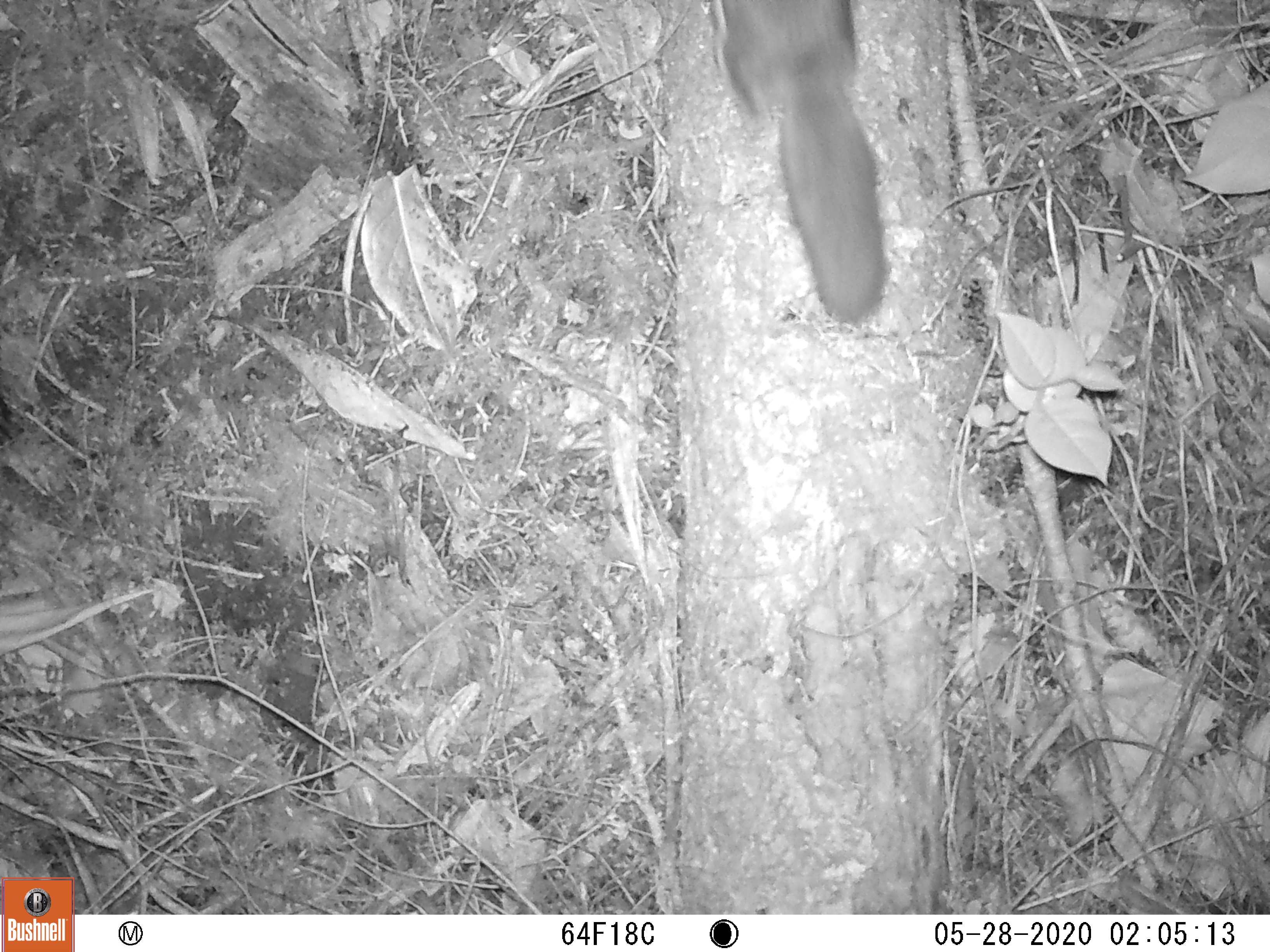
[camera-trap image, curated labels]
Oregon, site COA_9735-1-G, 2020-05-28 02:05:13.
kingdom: Animalia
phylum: Chordata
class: Mammalia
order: Rodentia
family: Sciuridae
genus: Glaucomys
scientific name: Glaucomys oregonensis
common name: humboldt's flying squirrel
Humboldt's flying squirrel (Glaucomys oregonensis).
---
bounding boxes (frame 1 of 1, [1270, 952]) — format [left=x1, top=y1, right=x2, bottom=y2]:
humboldt's flying squirrel: [left=692, top=0, right=906, bottom=334]